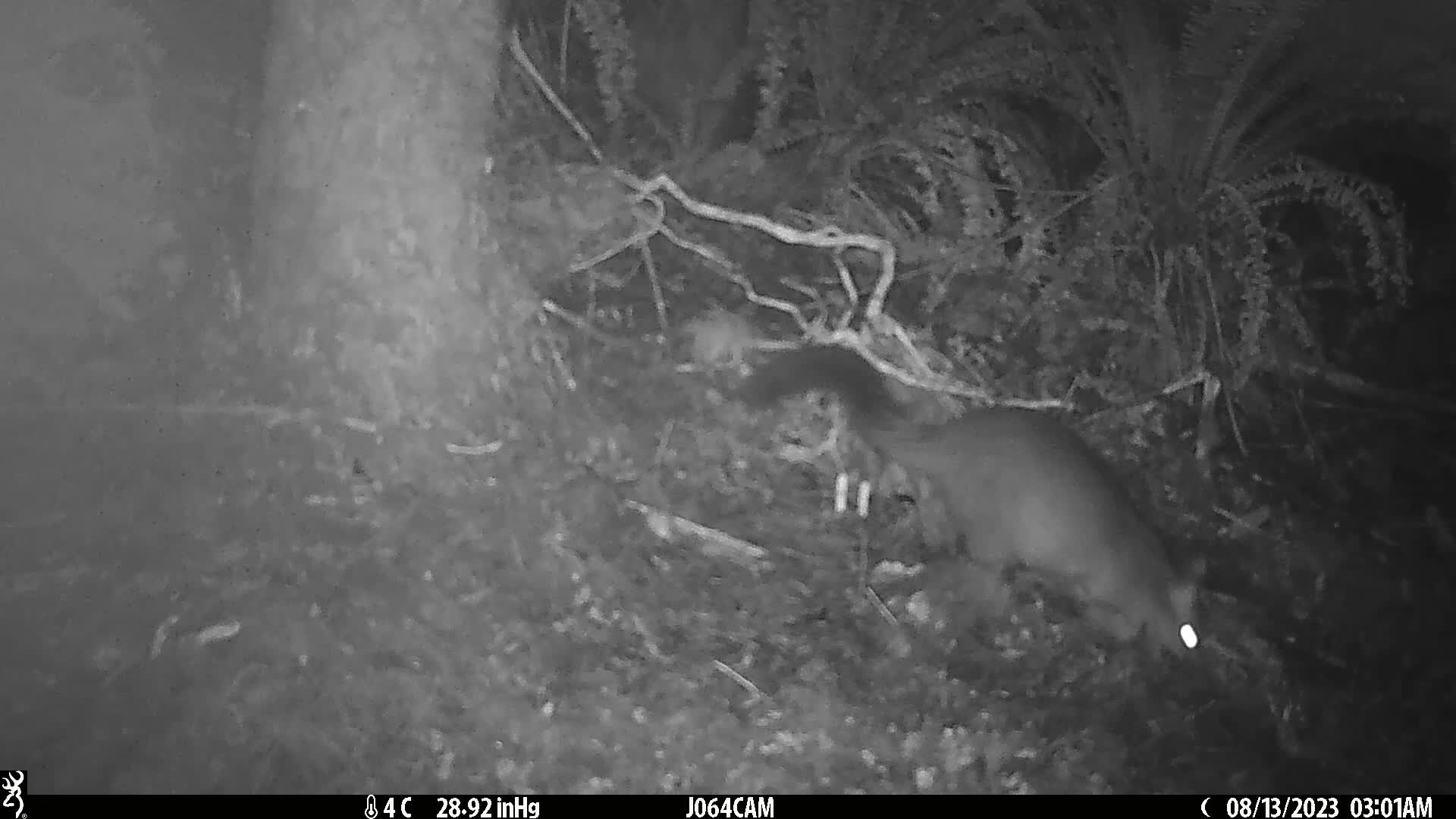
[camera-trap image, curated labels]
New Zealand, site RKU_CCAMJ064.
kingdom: Animalia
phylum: Chordata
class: Mammalia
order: Diprotodontia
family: Phalangeridae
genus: Trichosurus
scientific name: Trichosurus vulpecula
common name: common brushtail possum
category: possum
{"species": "possum (common brushtail possum) (Trichosurus vulpecula)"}